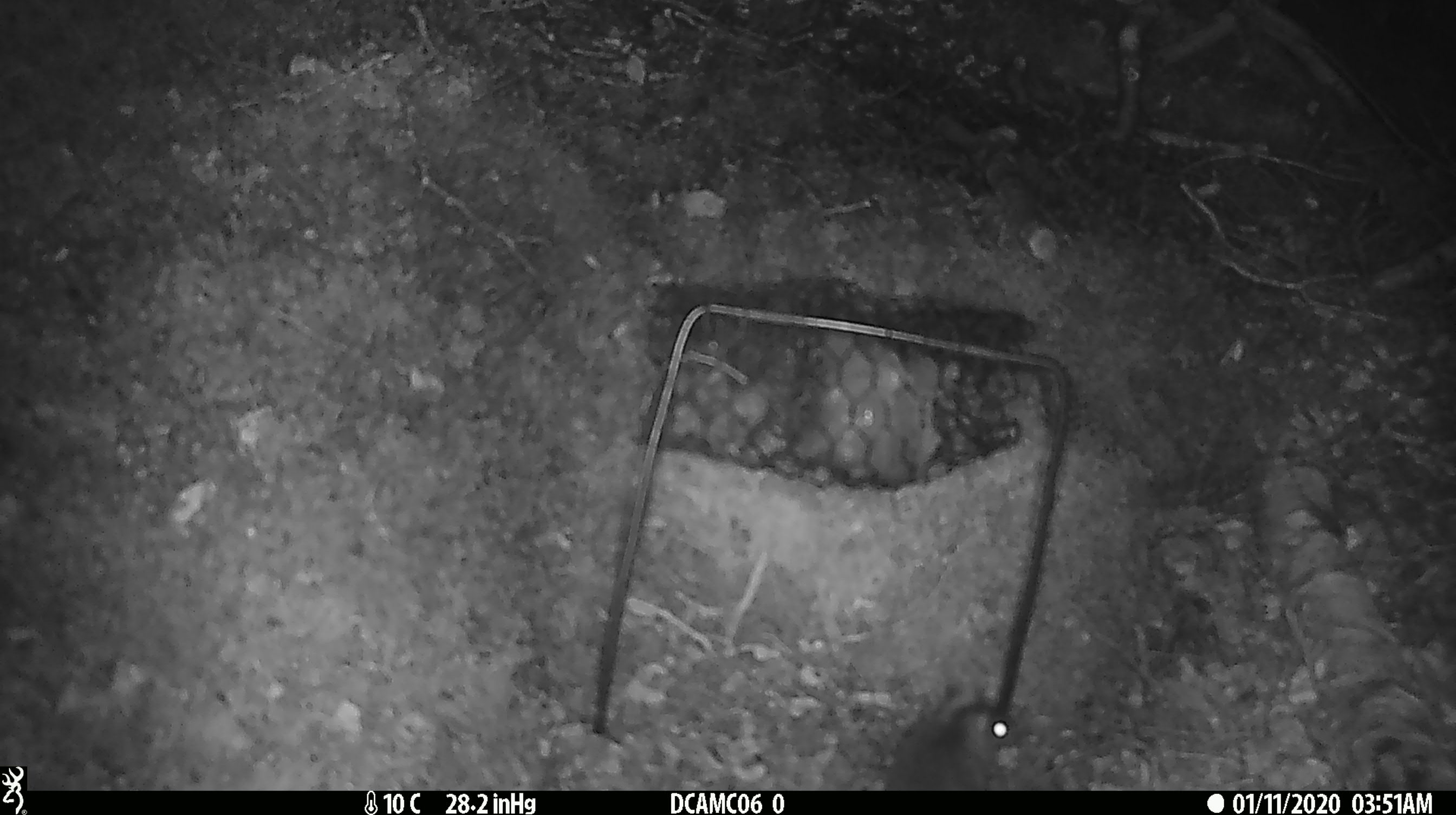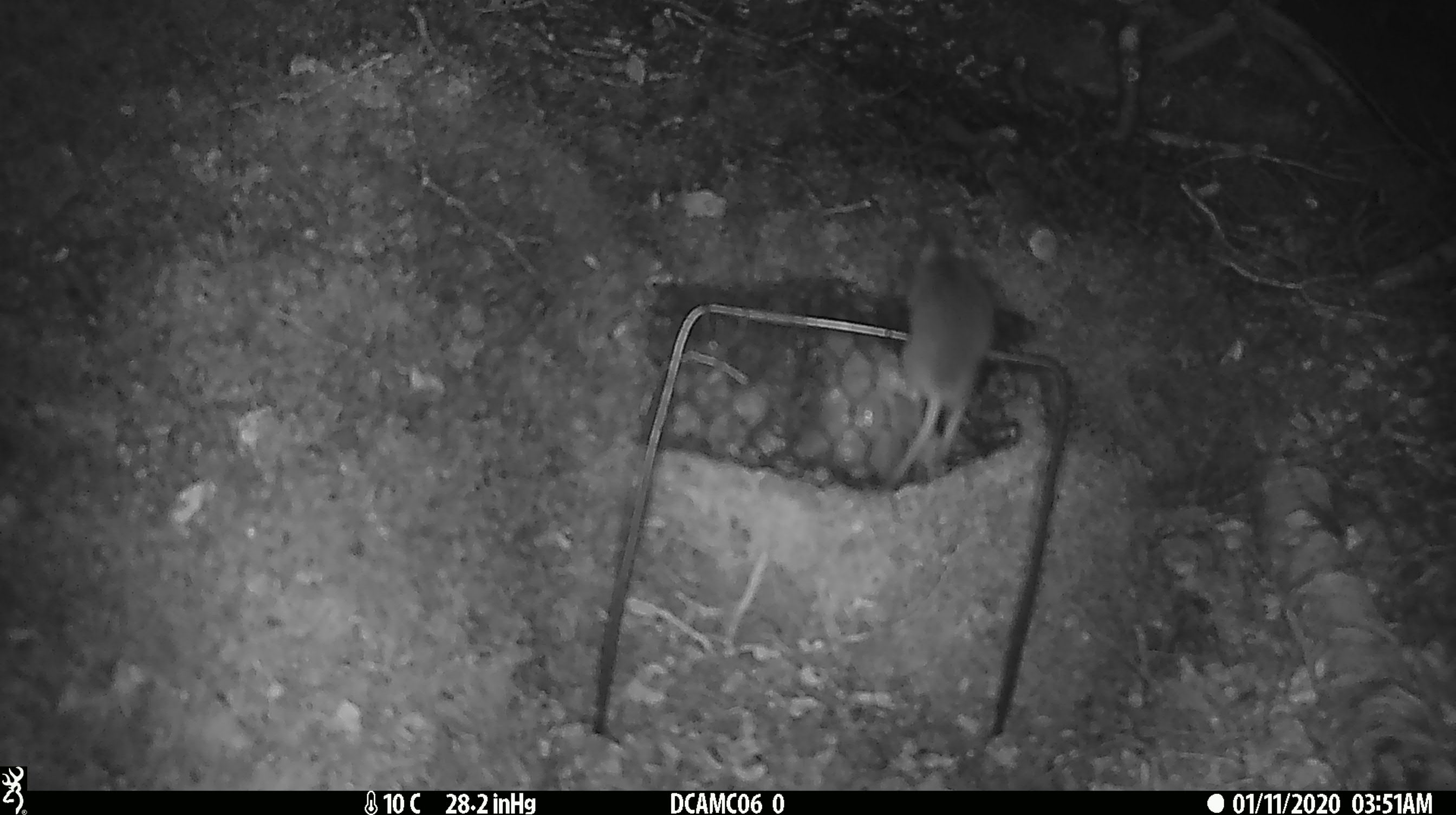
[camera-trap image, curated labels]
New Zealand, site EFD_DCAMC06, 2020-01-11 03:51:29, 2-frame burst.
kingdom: Animalia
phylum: Chordata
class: Mammalia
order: Rodentia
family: Muridae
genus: Mus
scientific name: Mus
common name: mouse